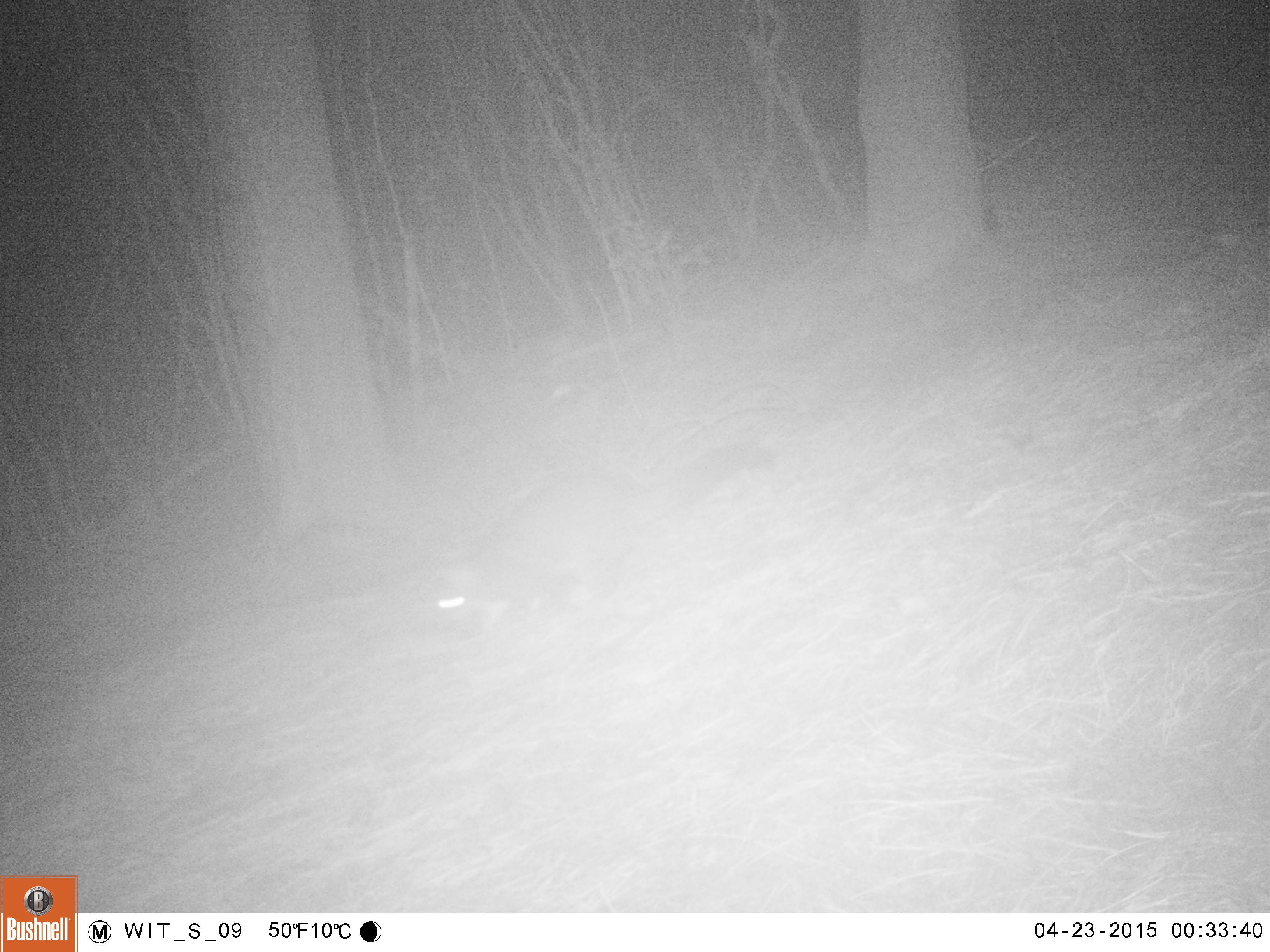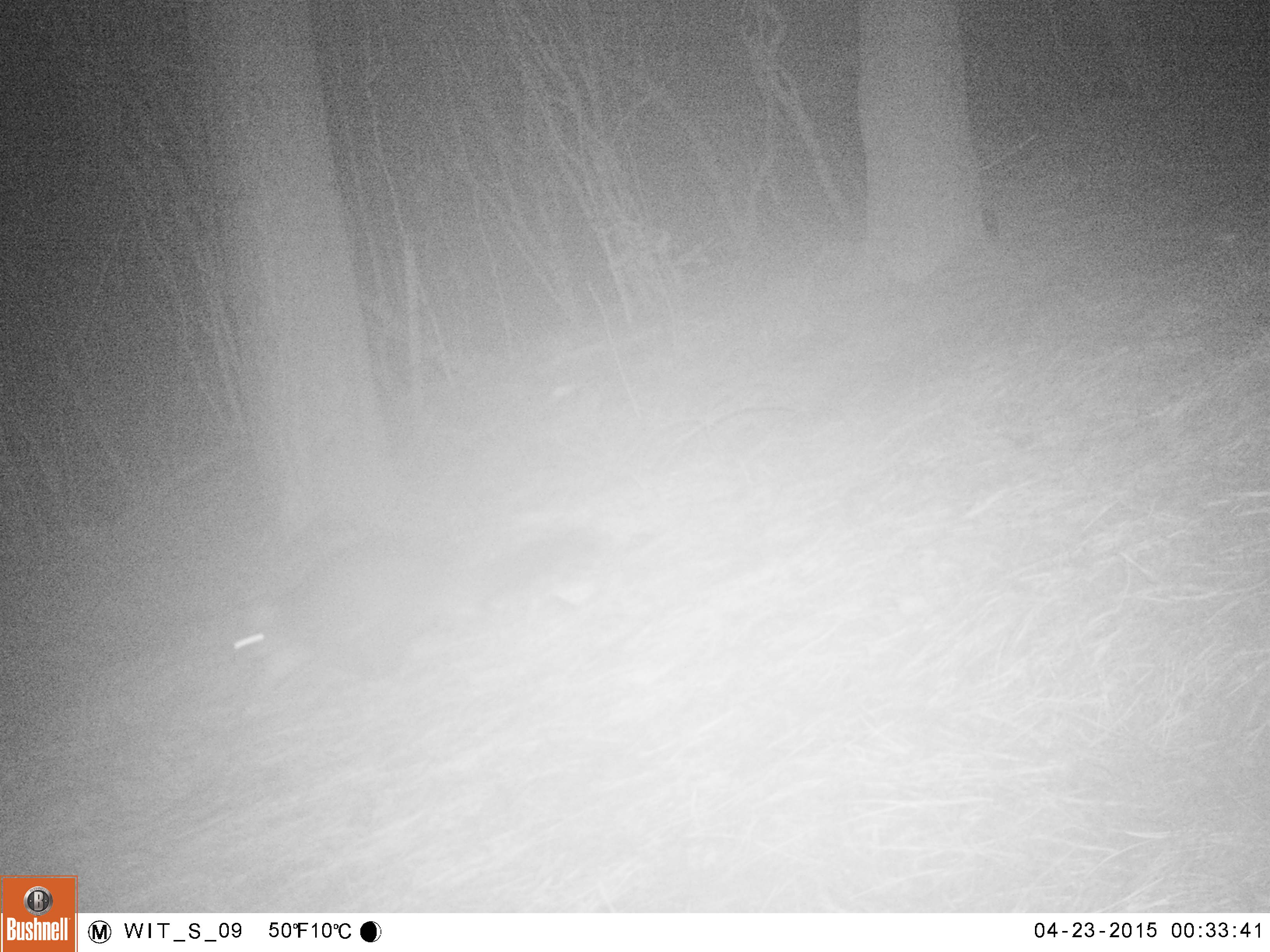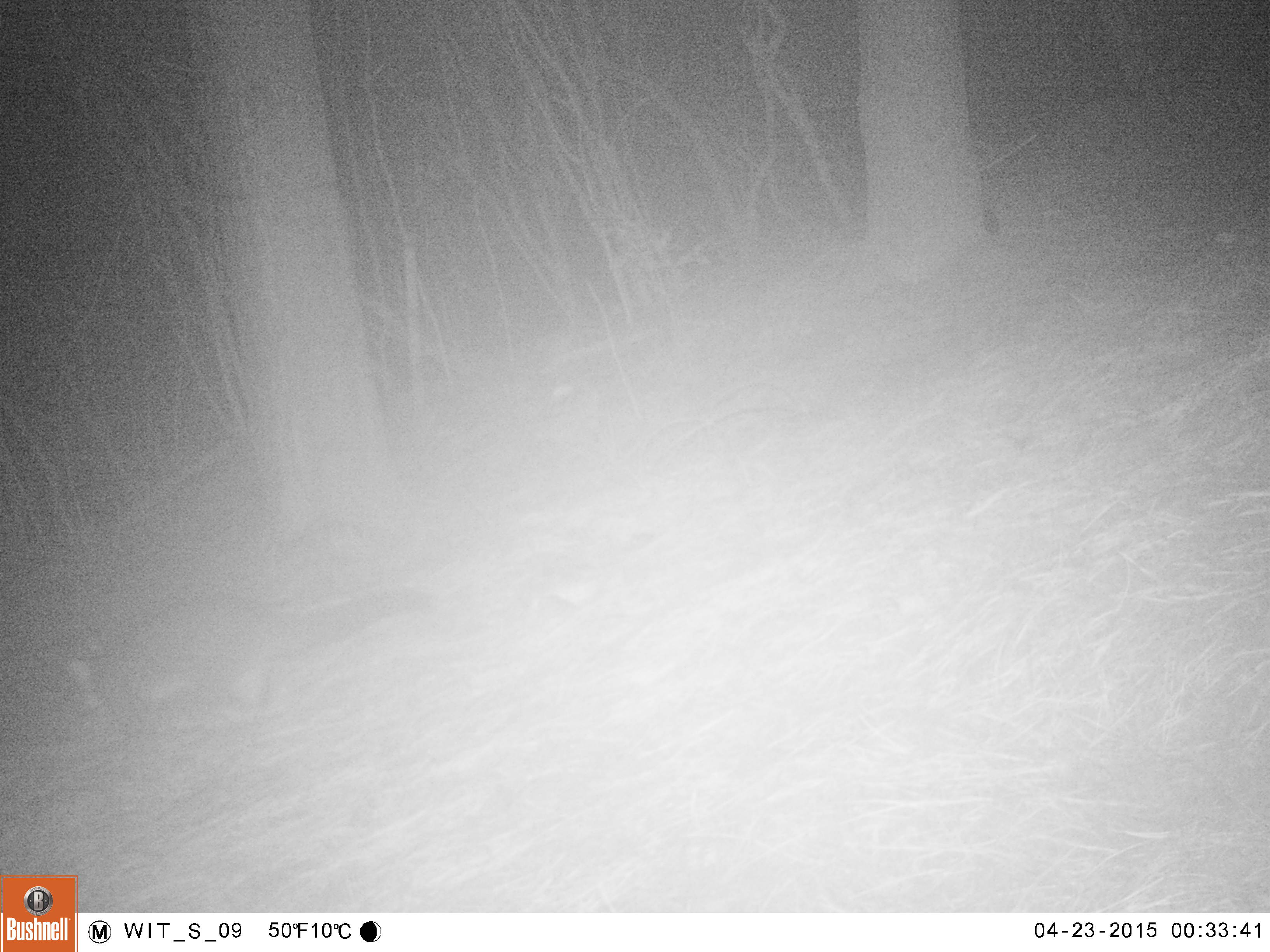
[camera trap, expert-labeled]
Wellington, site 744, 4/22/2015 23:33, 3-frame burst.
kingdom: Animalia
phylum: Chordata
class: Mammalia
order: Didelphimorphia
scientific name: Didelphimorphia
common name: possum